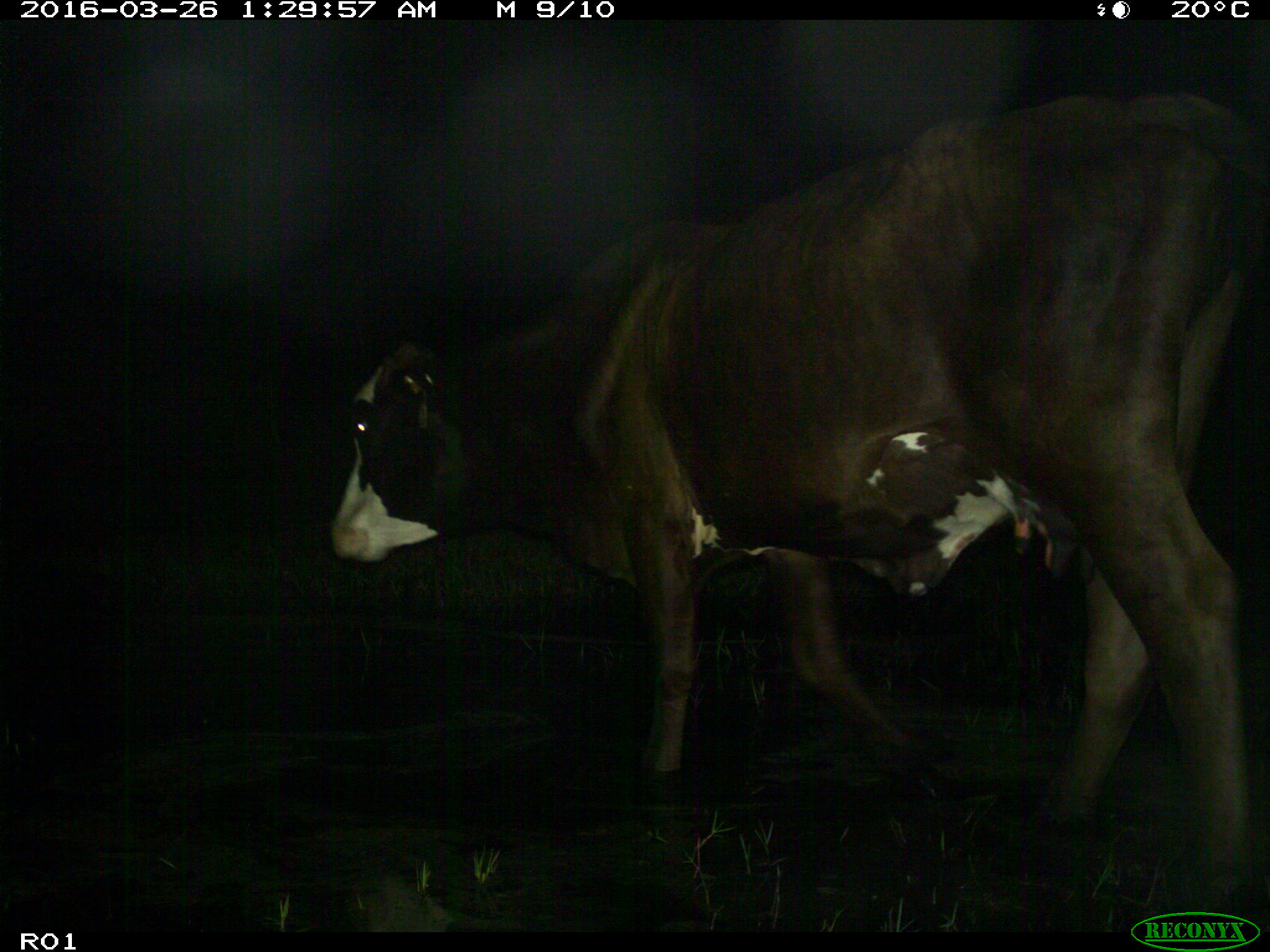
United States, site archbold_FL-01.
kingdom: Animalia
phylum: Chordata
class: Mammalia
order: Artiodactyla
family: Bovidae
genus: Bos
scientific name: Bos taurus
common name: domestic cow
Bos taurus (domestic cow).